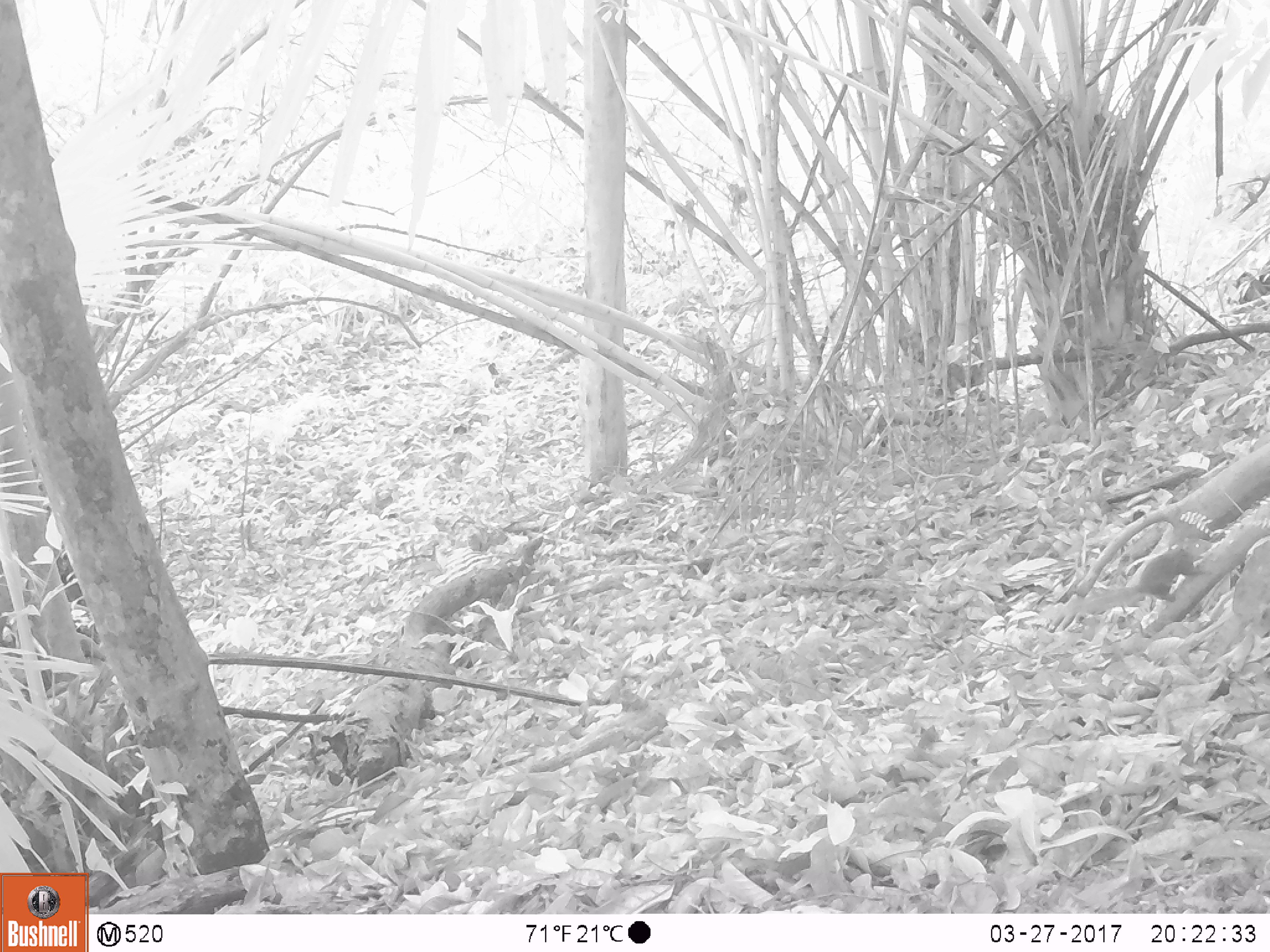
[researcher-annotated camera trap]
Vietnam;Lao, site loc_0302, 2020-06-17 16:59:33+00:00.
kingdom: Animalia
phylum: Chordata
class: Mammalia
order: Rodentia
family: Sciuridae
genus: Dremomys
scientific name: Dremomys rufigenis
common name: red-cheeked squirrel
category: red cheeked squirrel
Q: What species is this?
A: Red cheeked squirrel (red-cheeked squirrel) (Dremomys rufigenis).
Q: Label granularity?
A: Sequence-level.